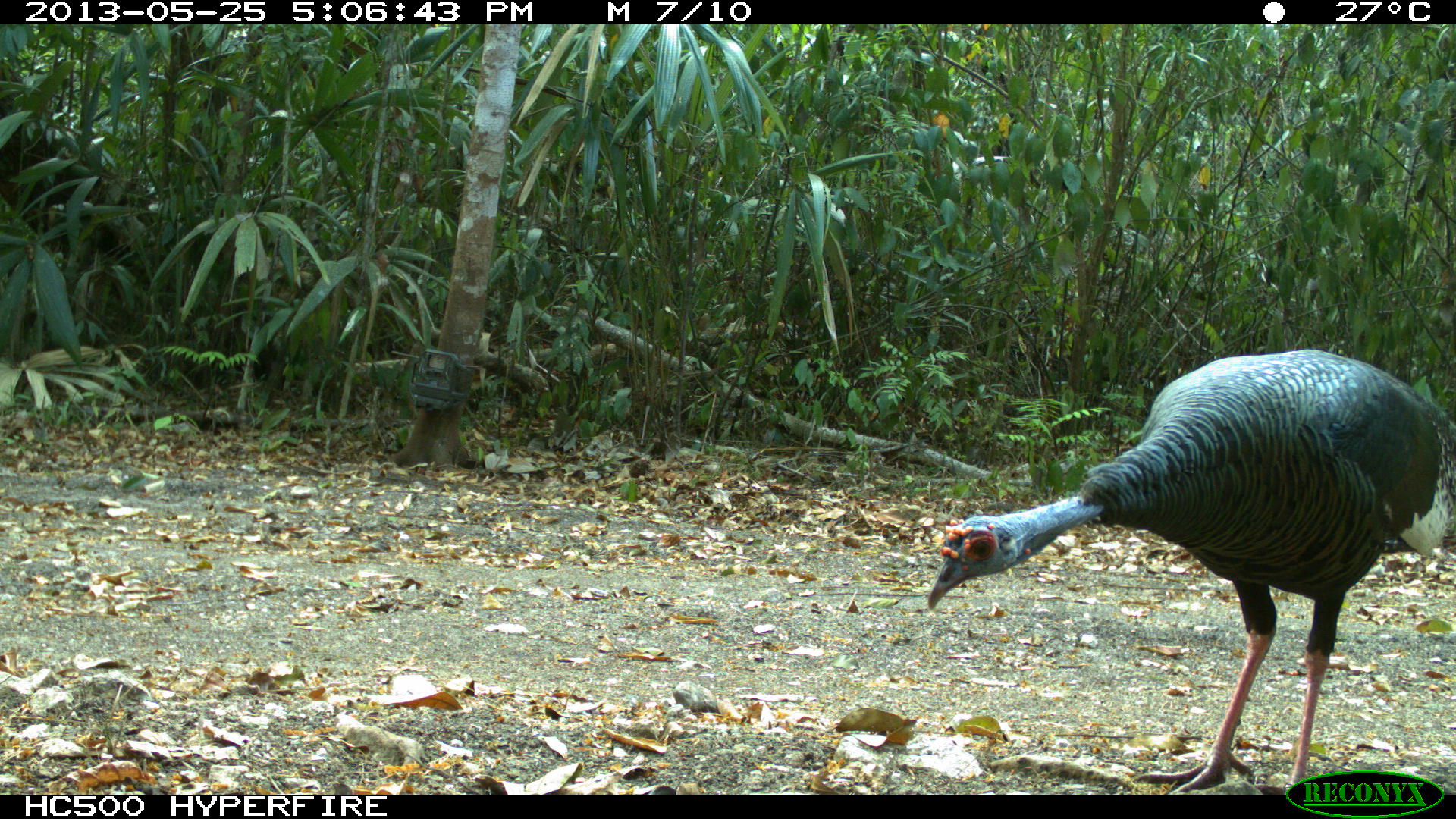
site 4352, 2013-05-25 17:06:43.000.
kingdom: Animalia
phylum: Chordata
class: Aves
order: Galliformes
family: Phasianidae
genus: Meleagris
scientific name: Meleagris ocellata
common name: ocellated turkey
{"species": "Meleagris ocellata (ocellated turkey)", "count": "1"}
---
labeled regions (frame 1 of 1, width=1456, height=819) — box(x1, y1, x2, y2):
meleagris ocellata: box(926, 348, 1456, 795)